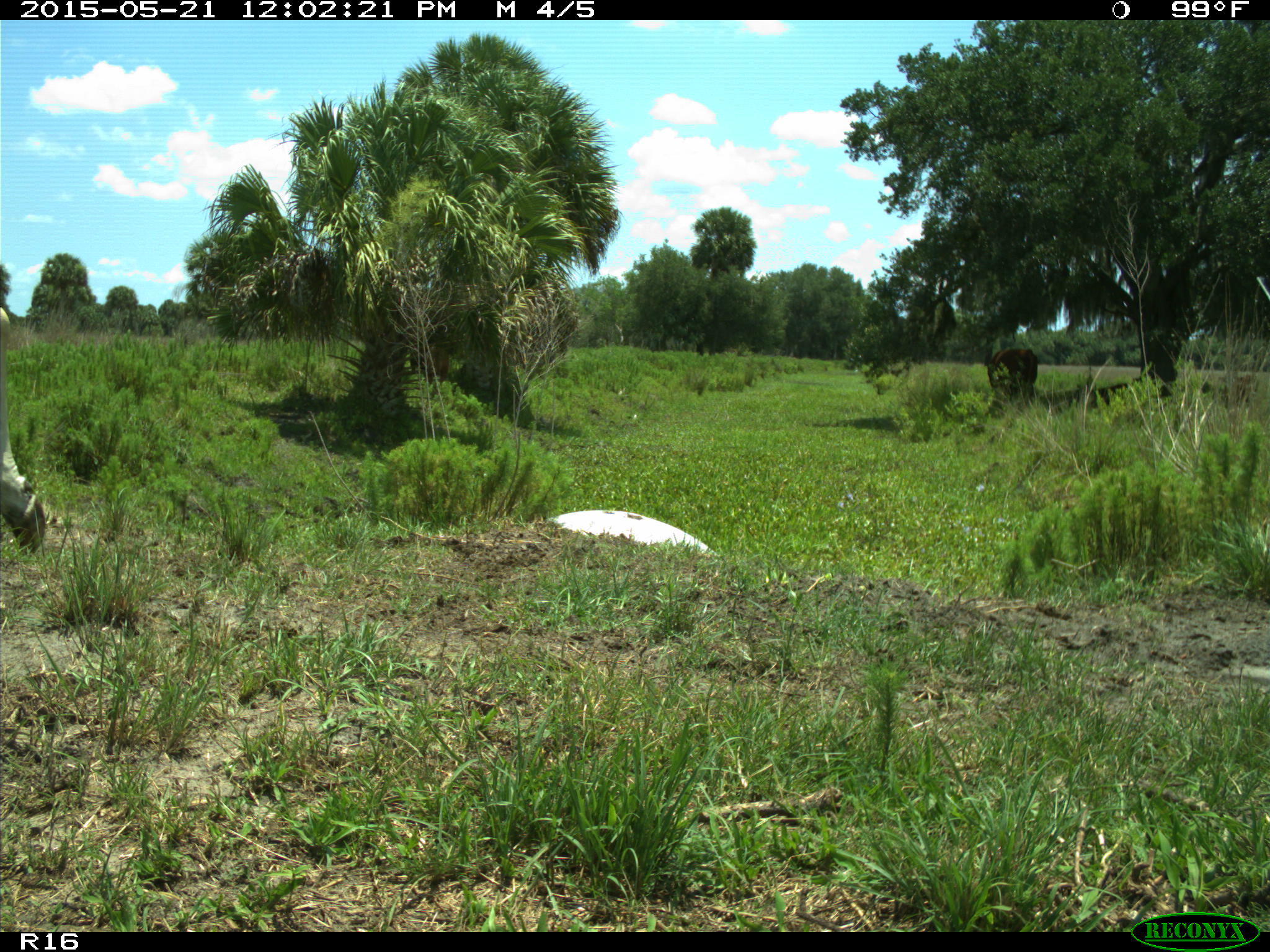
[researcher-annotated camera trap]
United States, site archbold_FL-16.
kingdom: Animalia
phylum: Chordata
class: Mammalia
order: Artiodactyla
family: Bovidae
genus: Bos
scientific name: Bos taurus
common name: domestic cow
Bos taurus (domestic cow).